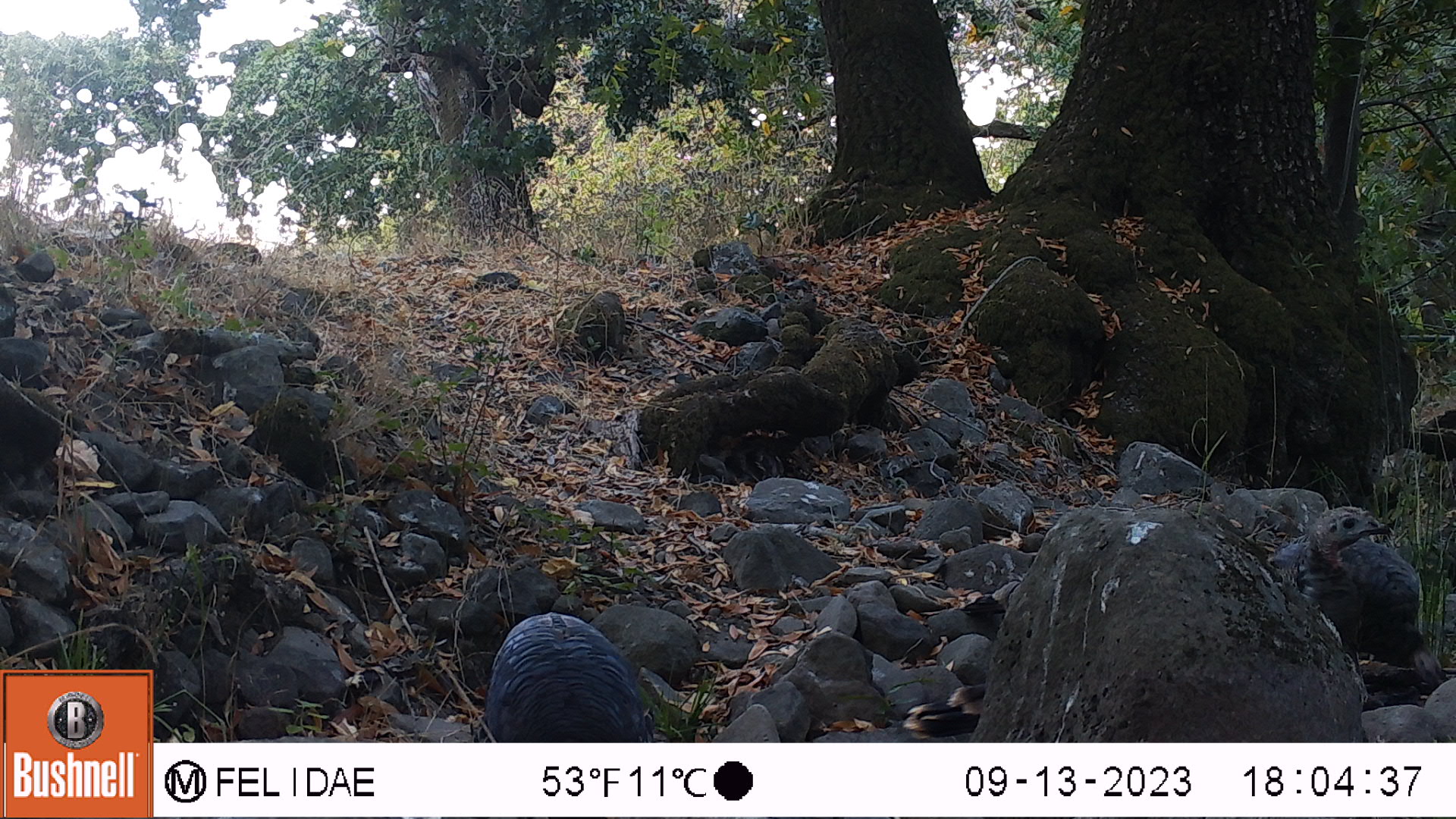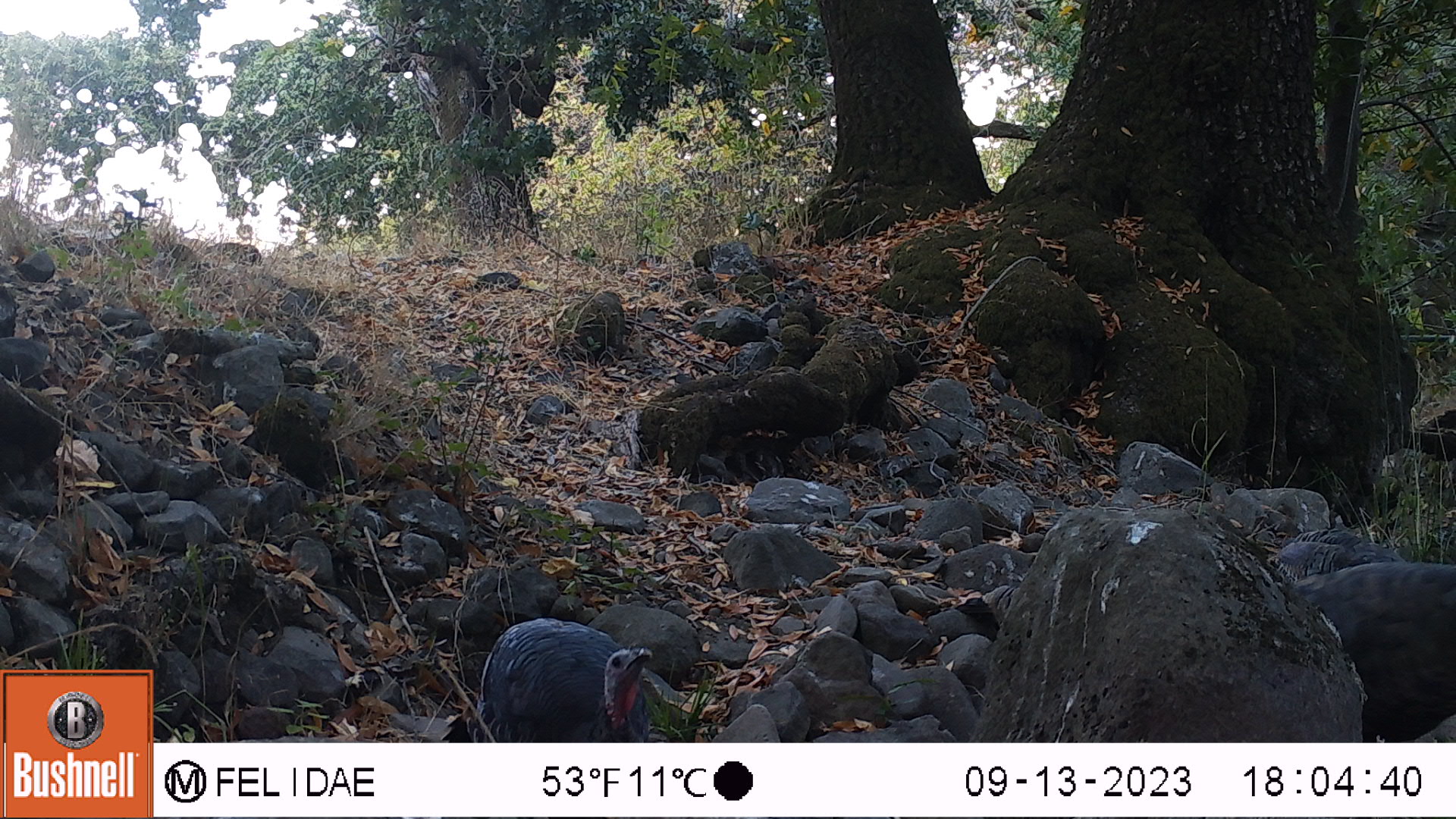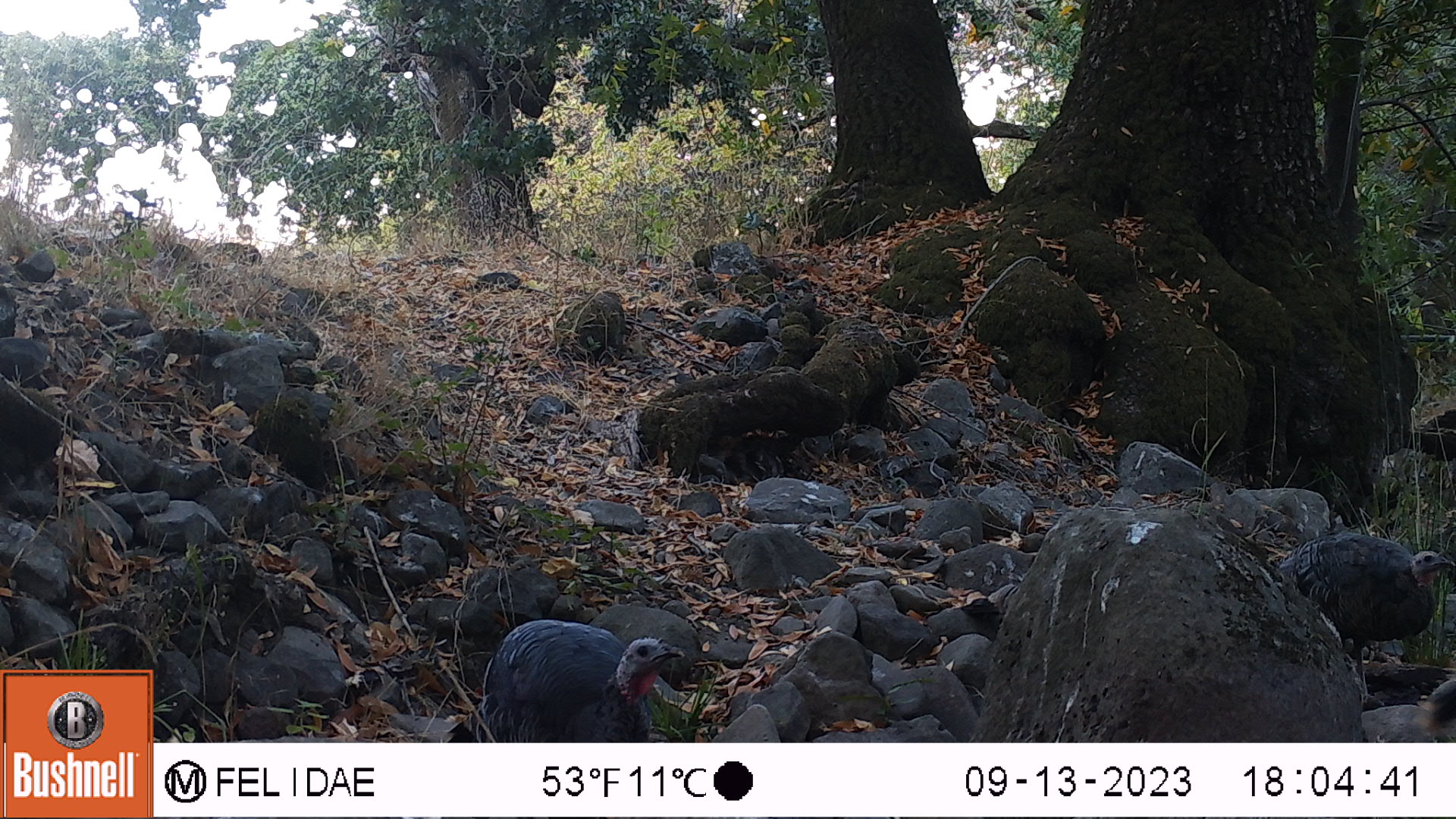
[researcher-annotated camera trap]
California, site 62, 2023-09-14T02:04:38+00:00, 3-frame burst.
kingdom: Animalia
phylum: Chordata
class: Aves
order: Galliformes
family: Phasianidae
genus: Meleagris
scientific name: Meleagris gallopavo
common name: turkey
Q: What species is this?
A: Turkey (Meleagris gallopavo).